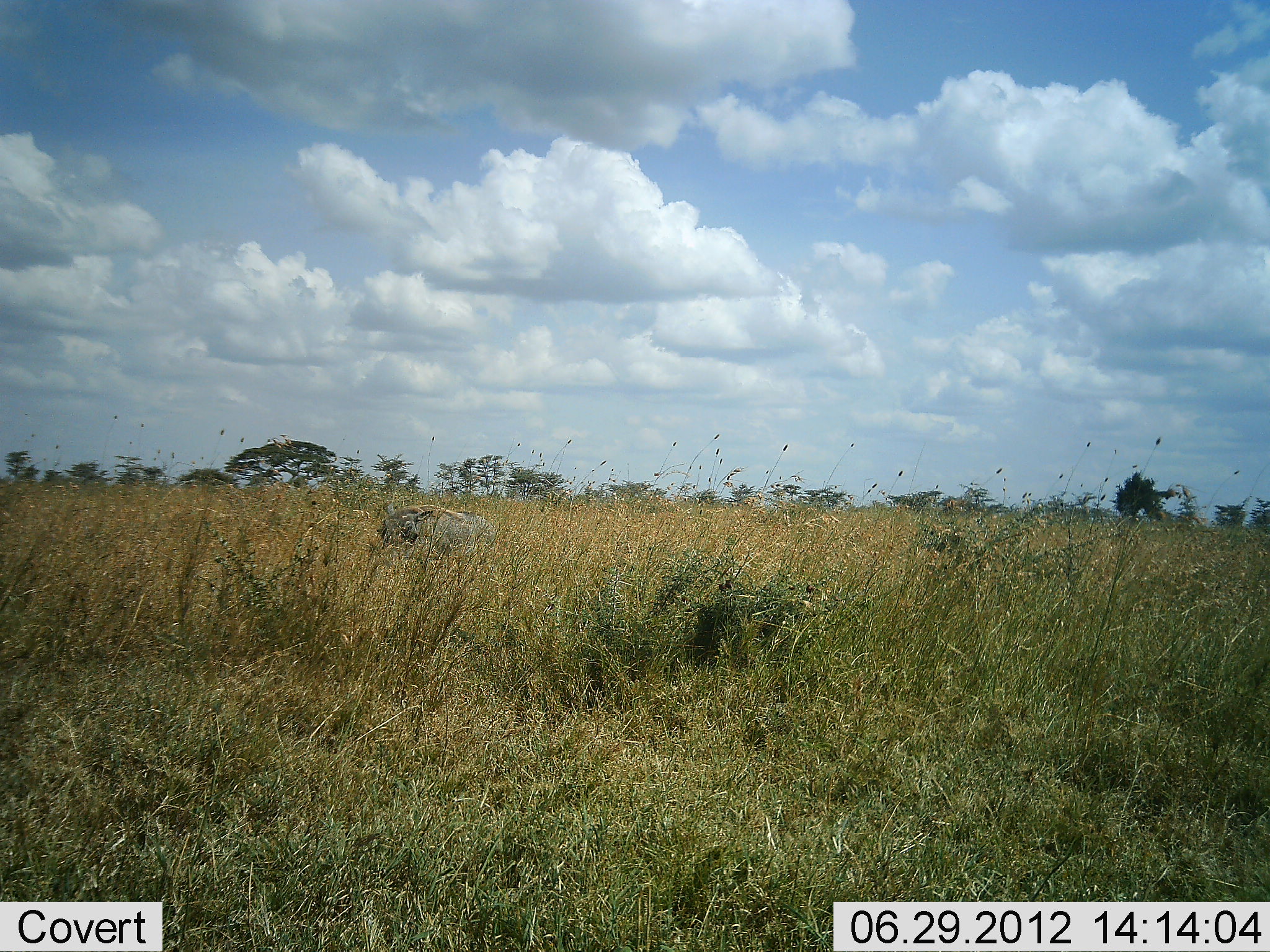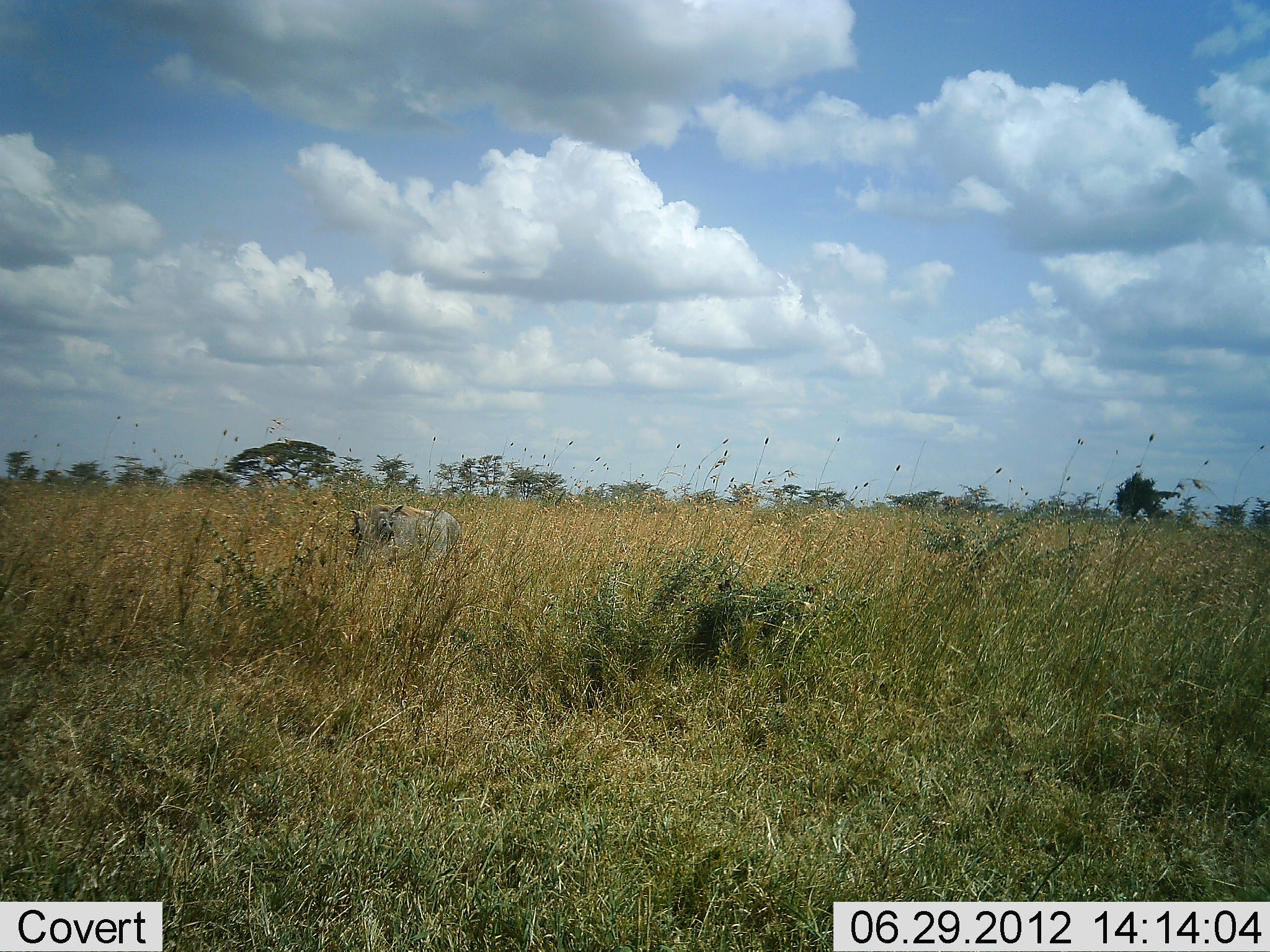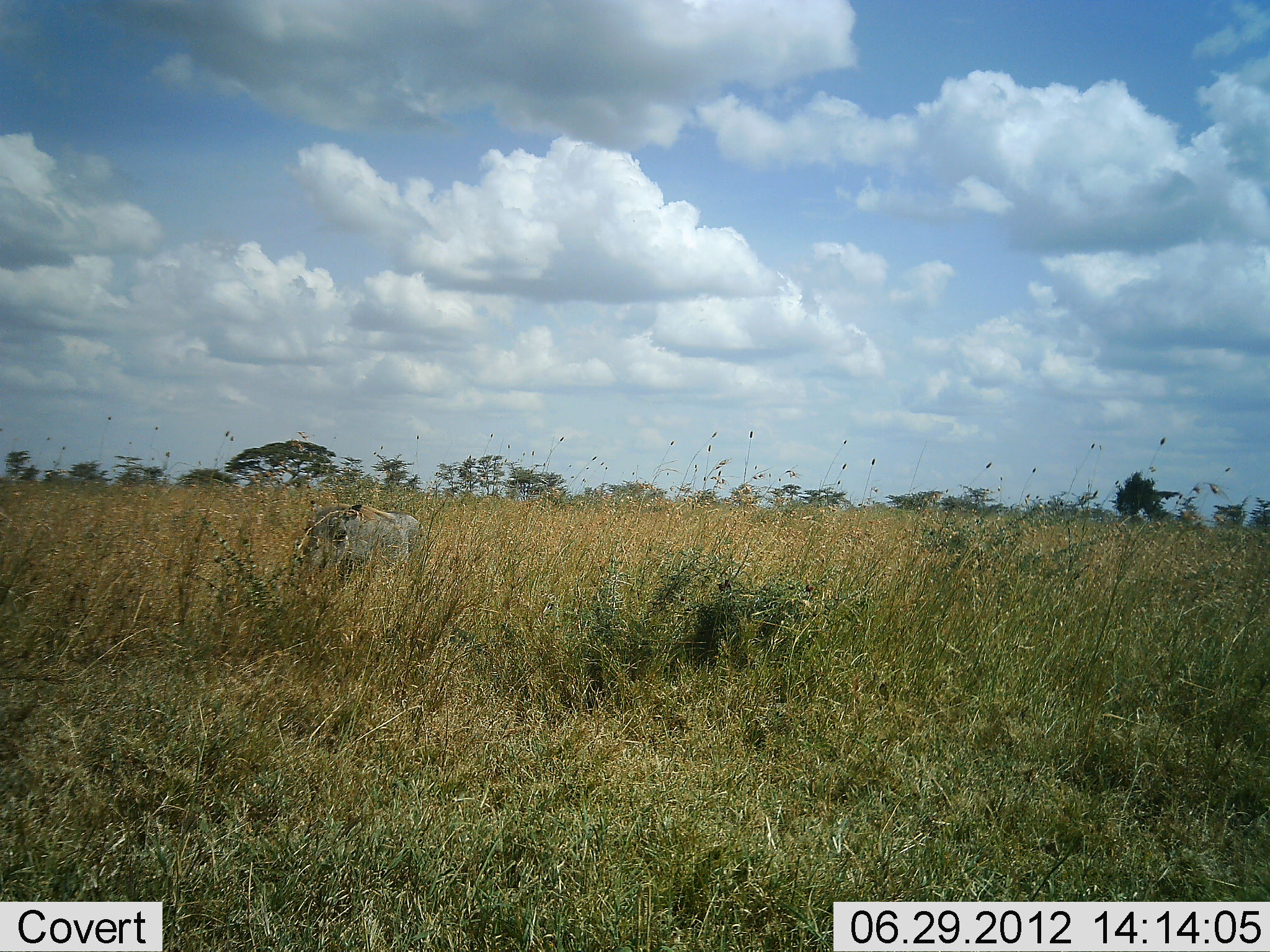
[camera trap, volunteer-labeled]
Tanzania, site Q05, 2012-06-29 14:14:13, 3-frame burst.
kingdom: Animalia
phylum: Chordata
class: Mammalia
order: Artiodactyla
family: Suidae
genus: Phacochoerus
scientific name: Phacochoerus africanus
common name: warthog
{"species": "warthog (Phacochoerus africanus)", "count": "1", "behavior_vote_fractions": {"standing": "0%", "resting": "0%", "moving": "100%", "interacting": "0%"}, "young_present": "0%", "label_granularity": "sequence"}